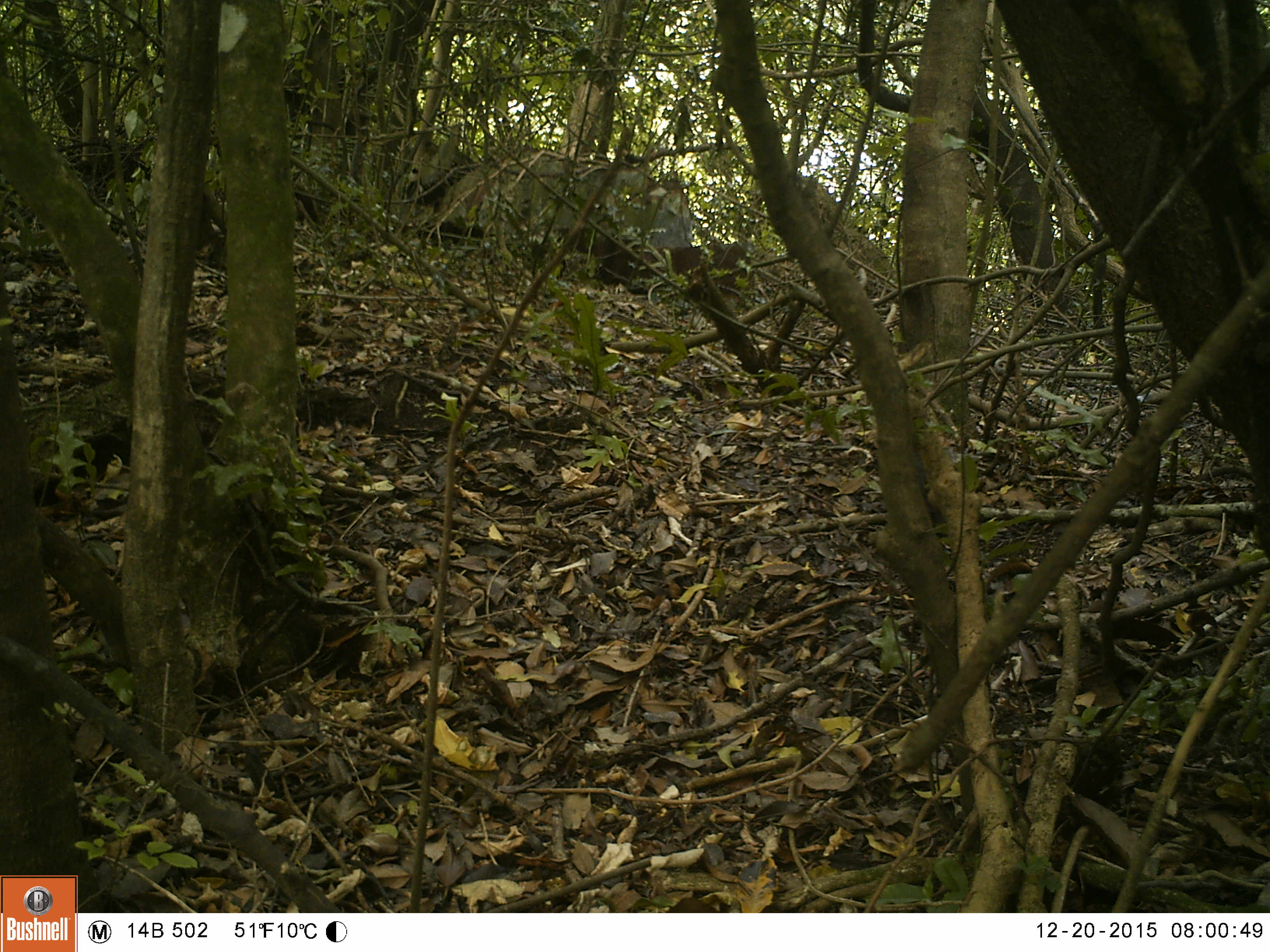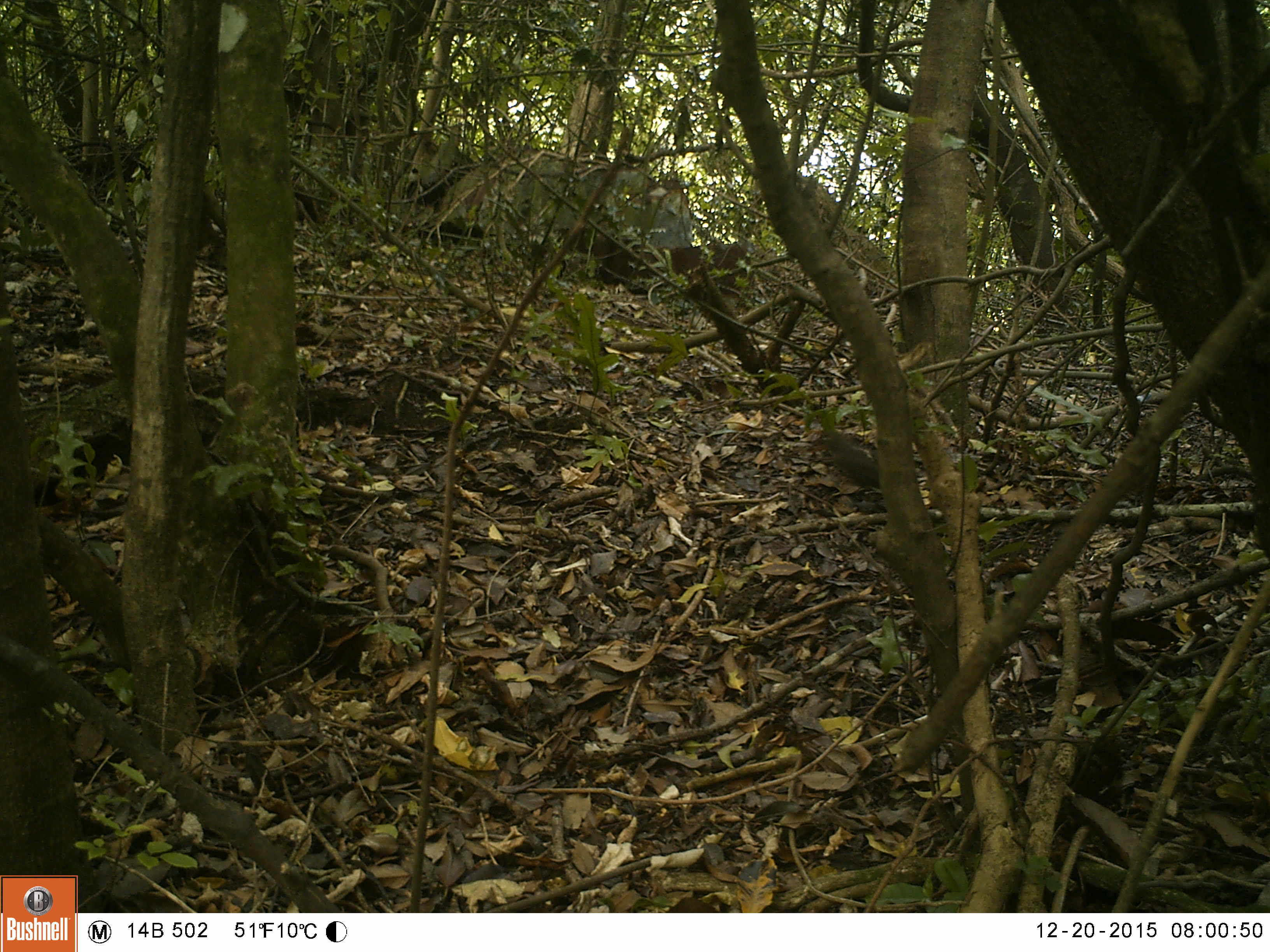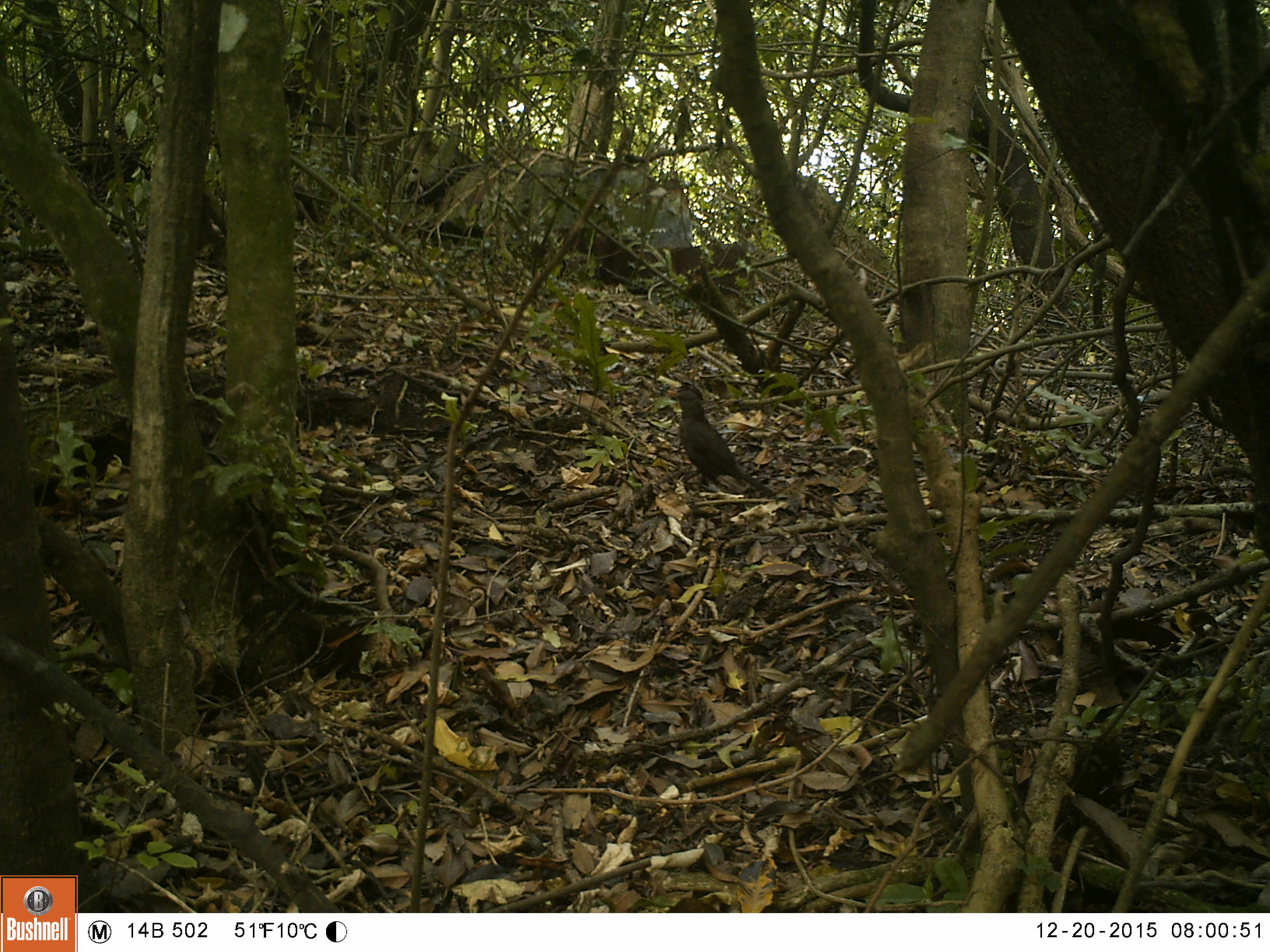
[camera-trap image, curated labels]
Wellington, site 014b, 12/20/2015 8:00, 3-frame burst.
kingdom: Animalia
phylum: Chordata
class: Aves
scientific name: Aves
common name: bird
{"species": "bird (Aves)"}